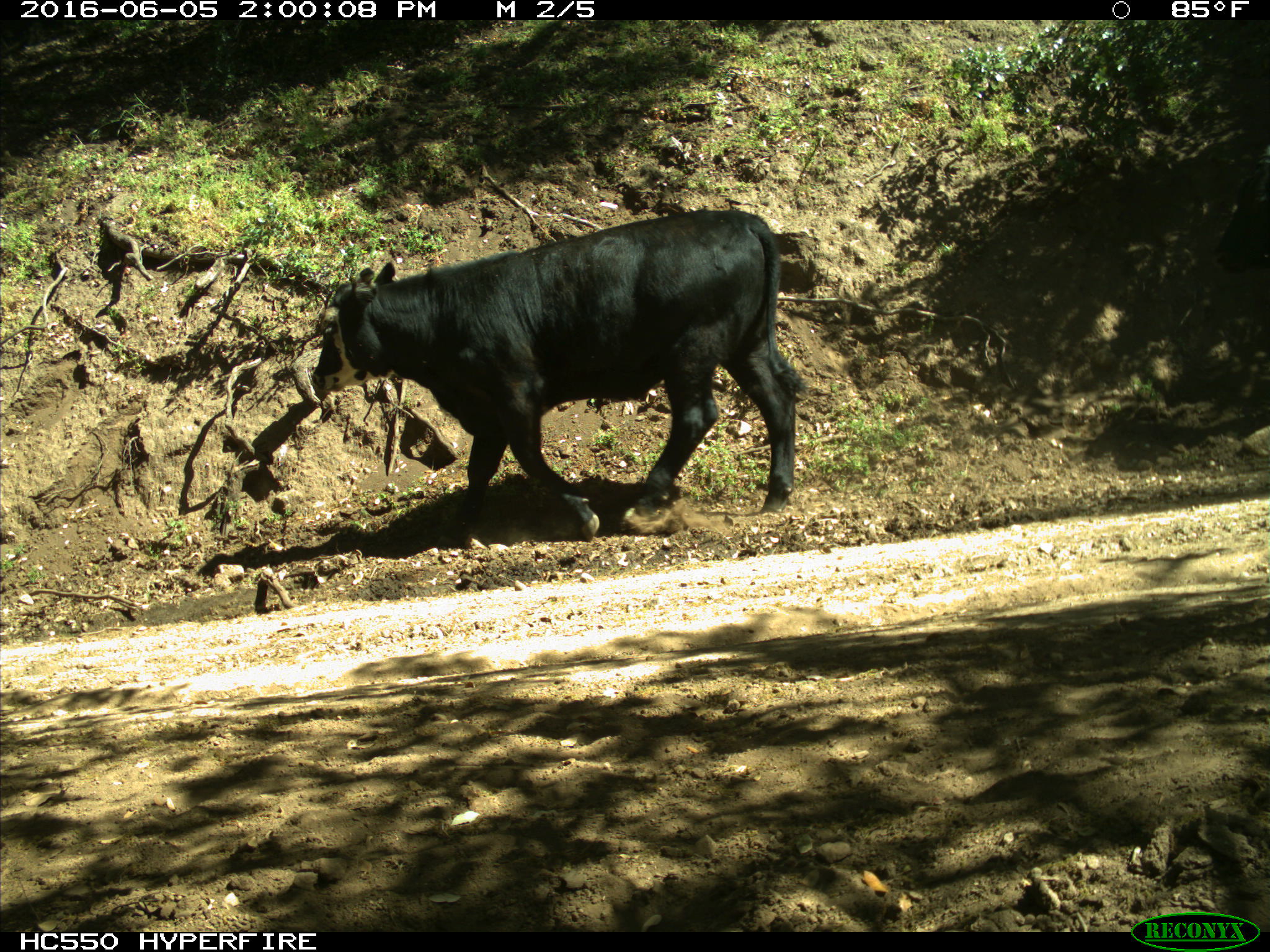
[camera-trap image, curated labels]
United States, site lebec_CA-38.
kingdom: Animalia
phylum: Chordata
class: Mammalia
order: Artiodactyla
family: Bovidae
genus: Bos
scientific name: Bos taurus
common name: domestic cow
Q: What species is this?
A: Bos taurus (domestic cow).